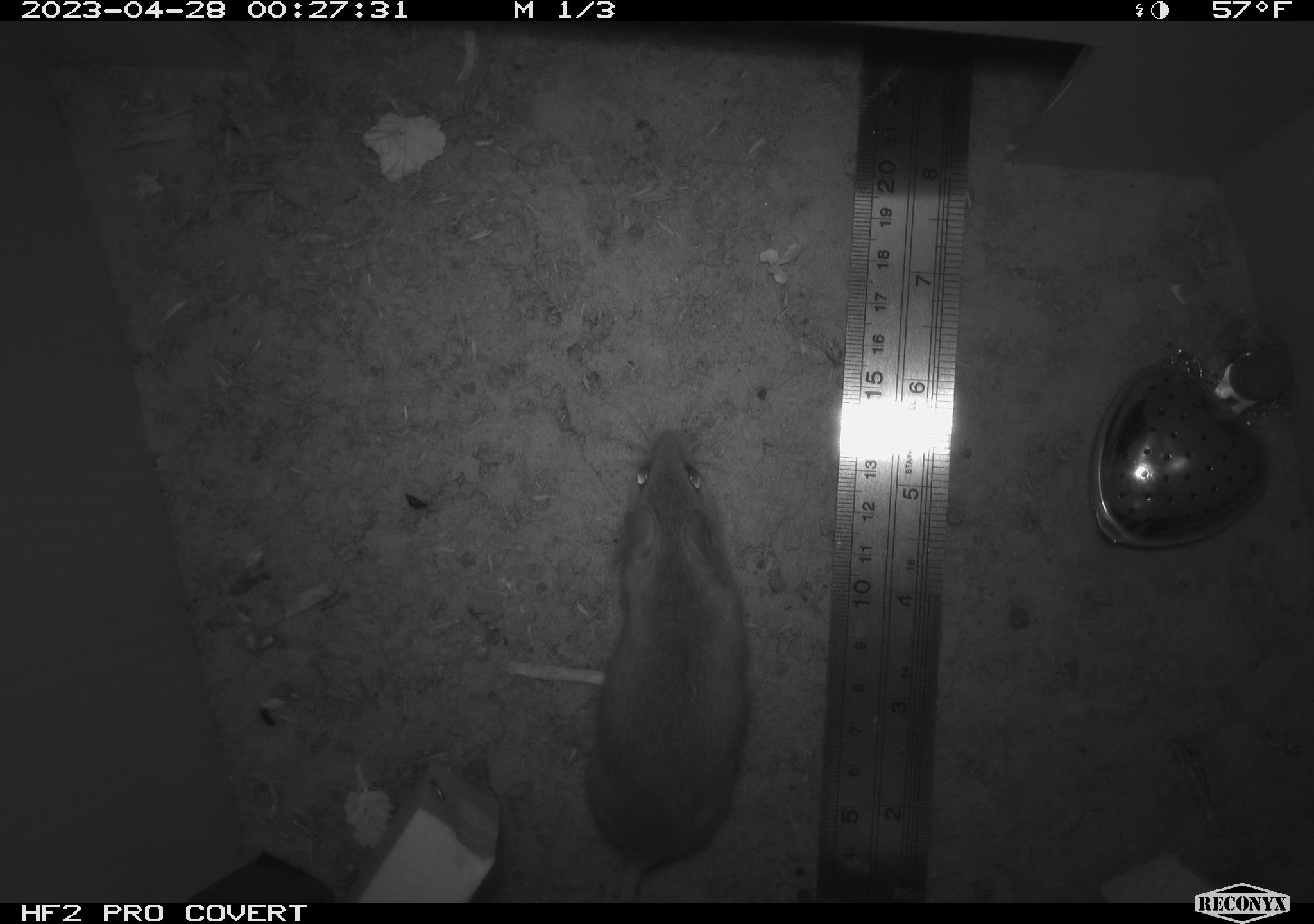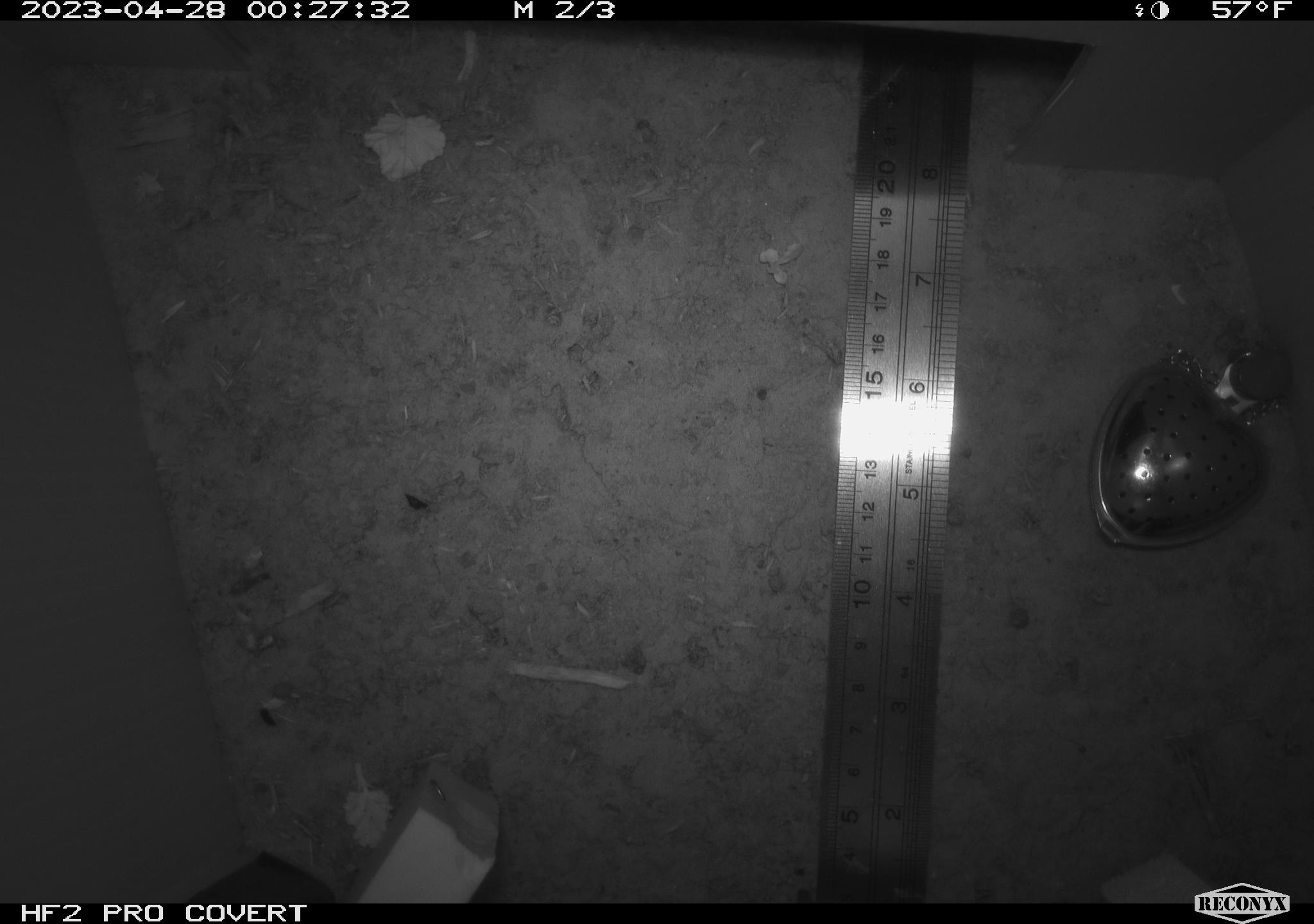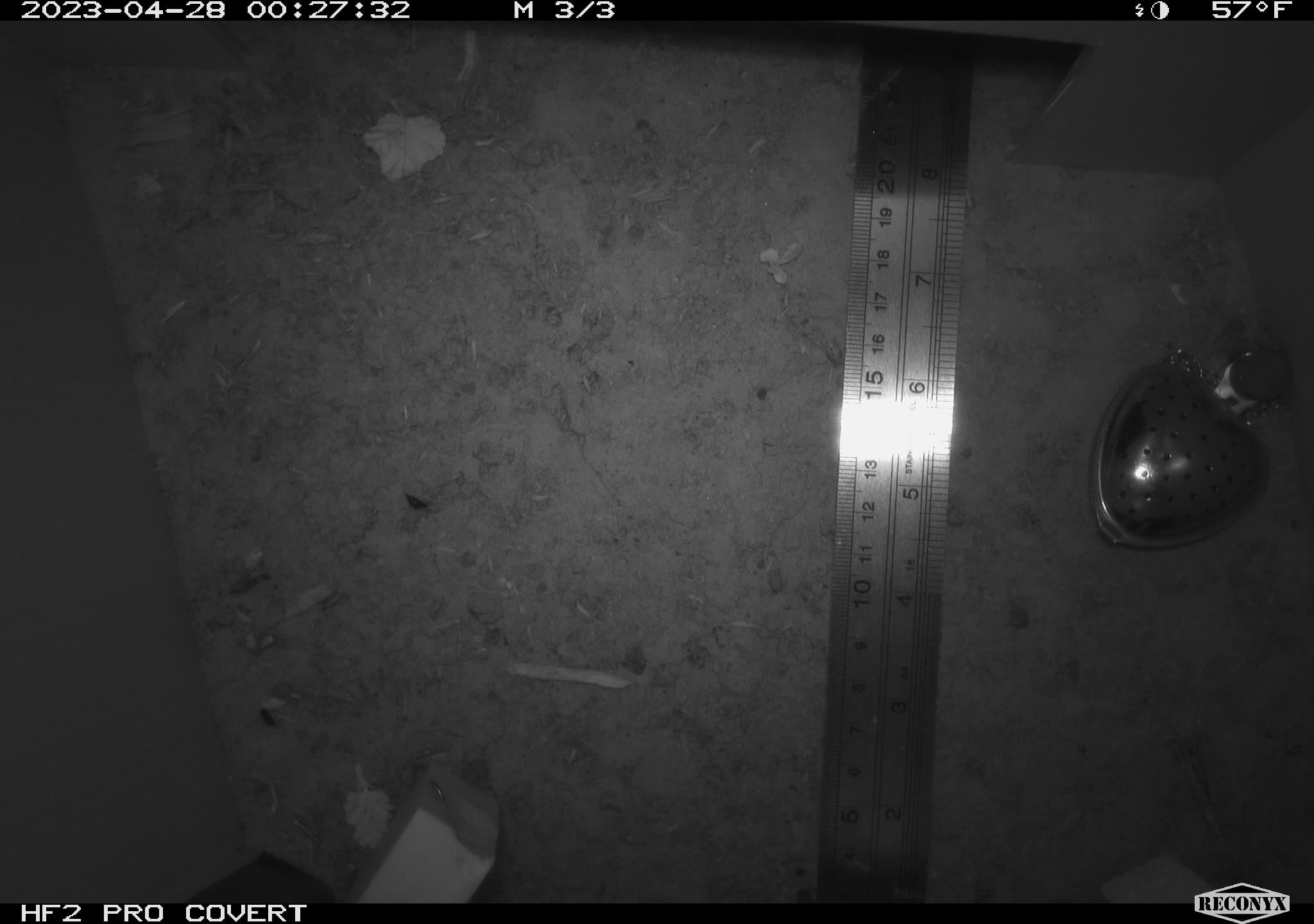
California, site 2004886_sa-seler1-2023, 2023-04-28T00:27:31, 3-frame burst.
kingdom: Animalia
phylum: Chordata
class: Mammalia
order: Rodentia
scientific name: Rodentia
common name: mouse species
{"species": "mouse species (Rodentia)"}